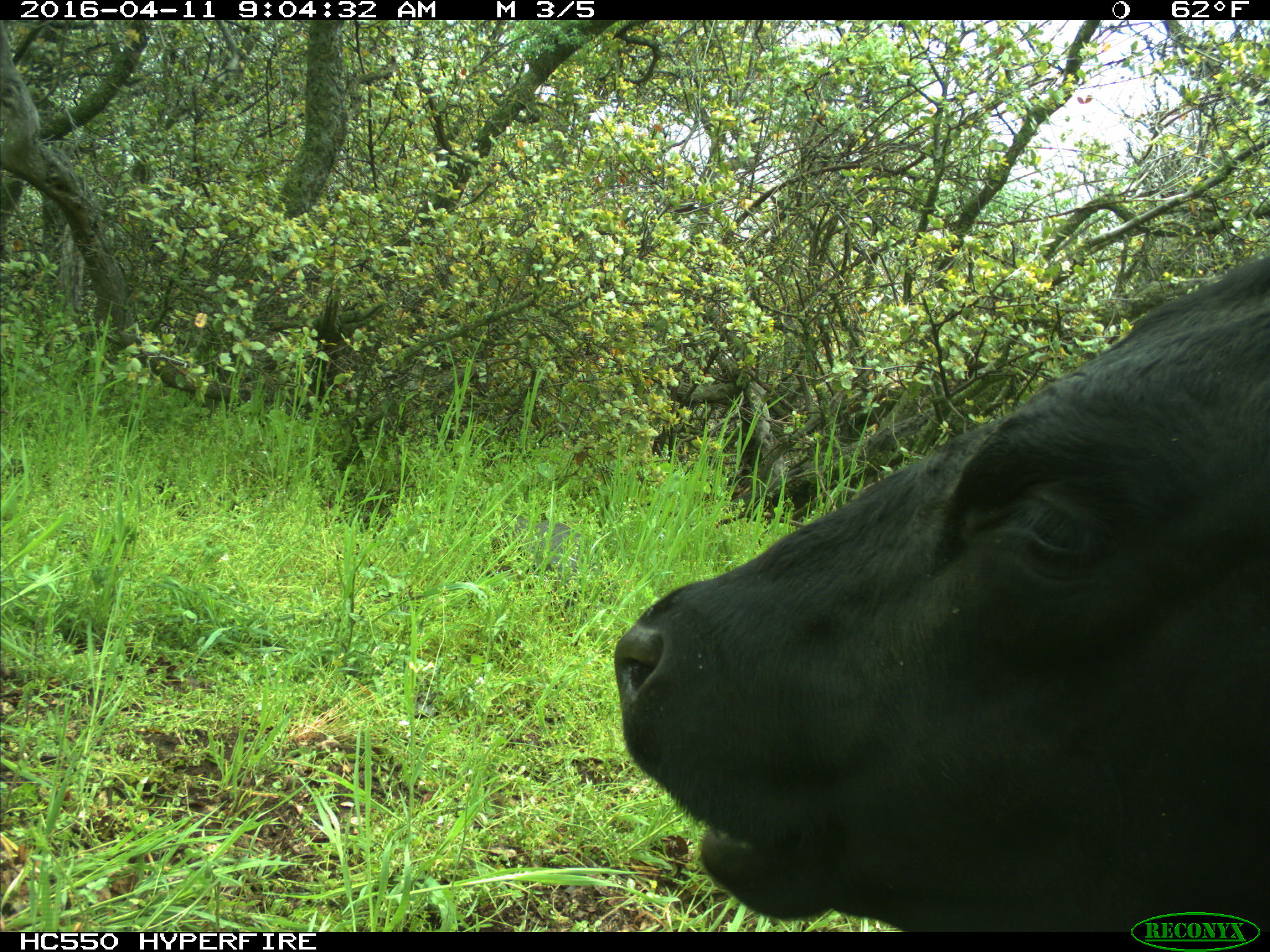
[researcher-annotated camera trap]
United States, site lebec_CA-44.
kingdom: Animalia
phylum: Chordata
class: Mammalia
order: Artiodactyla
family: Bovidae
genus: Bos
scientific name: Bos taurus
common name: domestic cow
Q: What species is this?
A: Bos taurus (domestic cow).